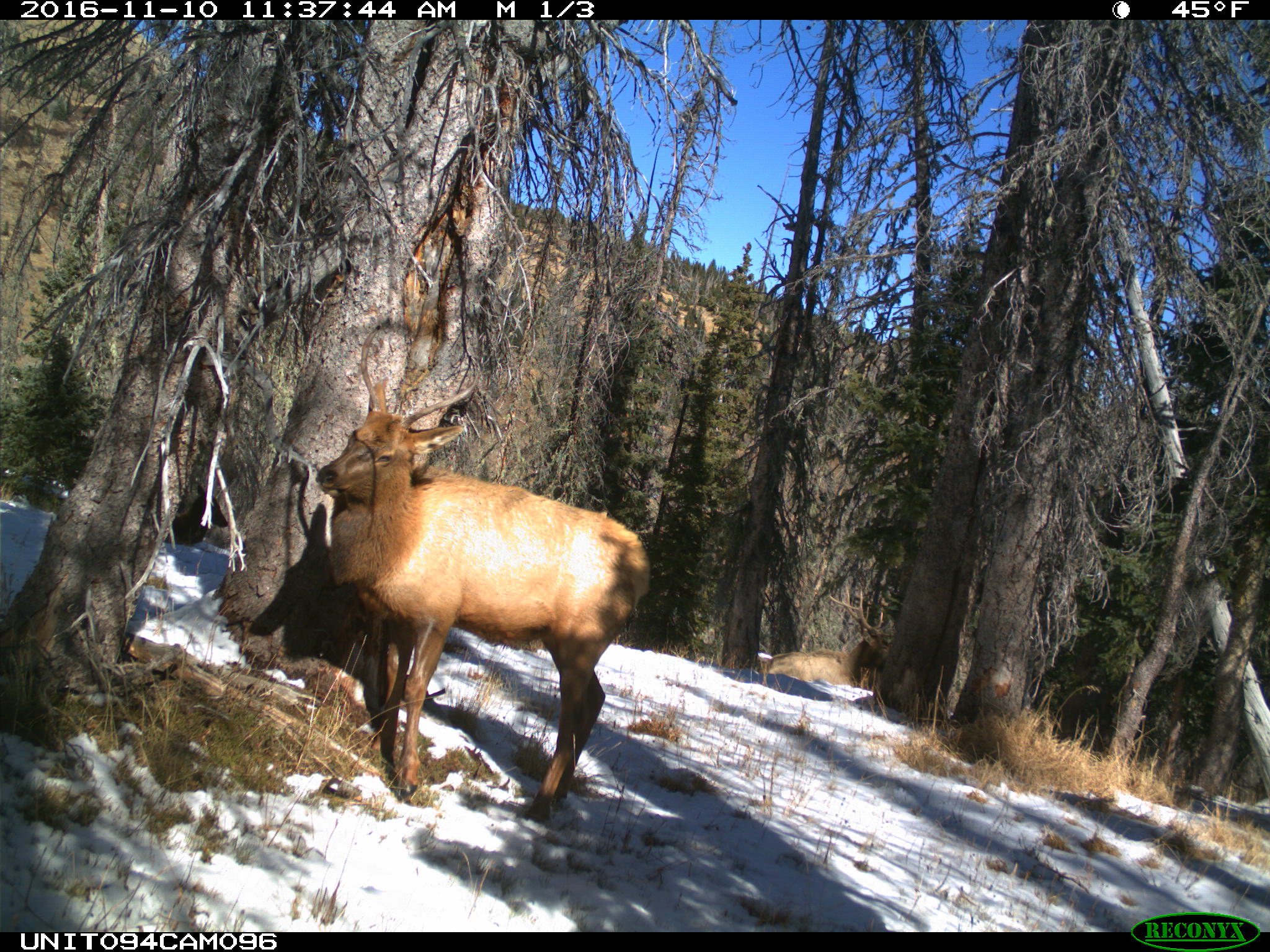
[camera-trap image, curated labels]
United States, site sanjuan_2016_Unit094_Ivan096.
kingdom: Animalia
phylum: Chordata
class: Mammalia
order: Artiodactyla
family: Cervidae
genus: Cervus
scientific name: Cervus elaphus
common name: red deer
Cervus elaphus (red deer).